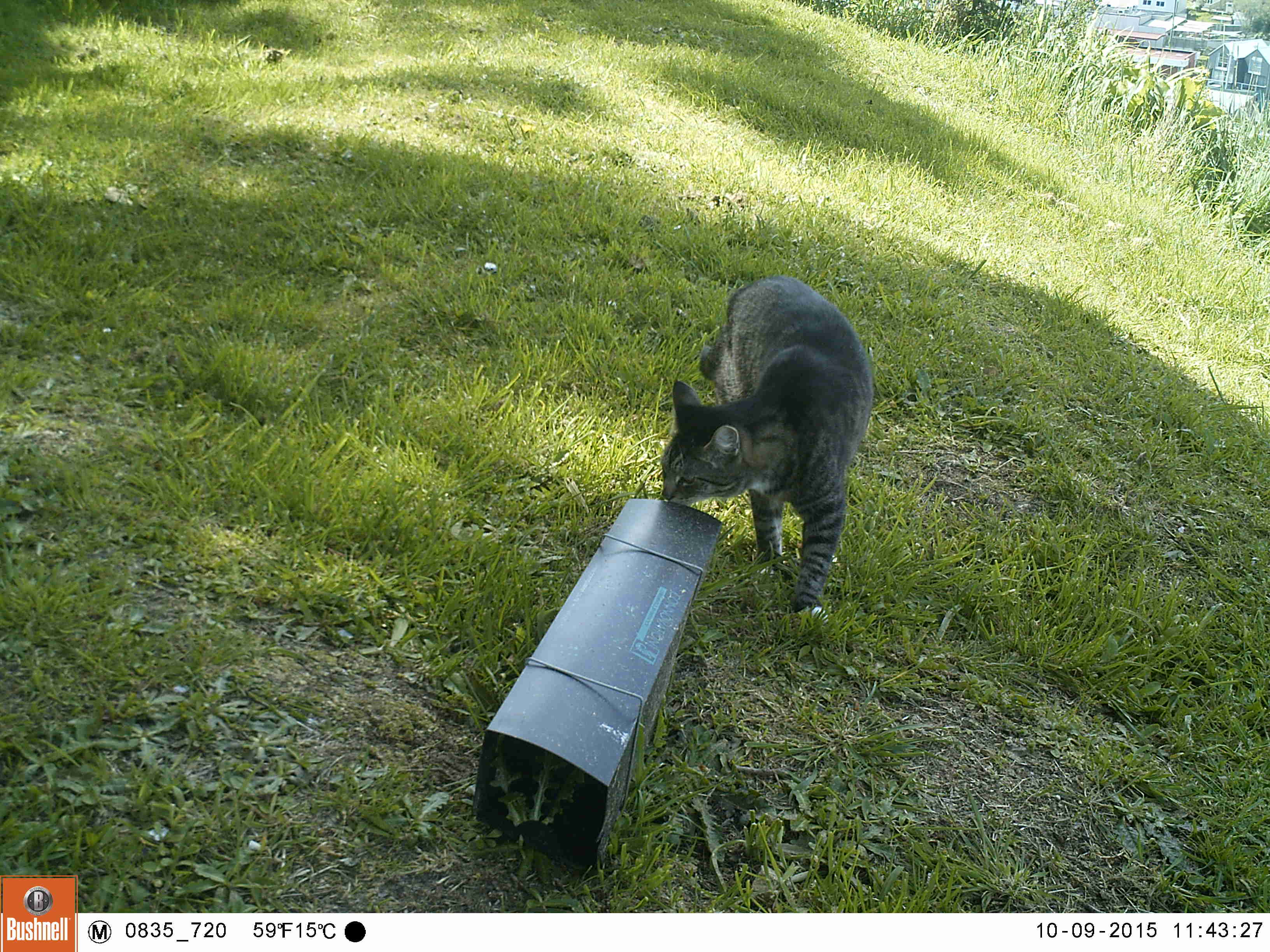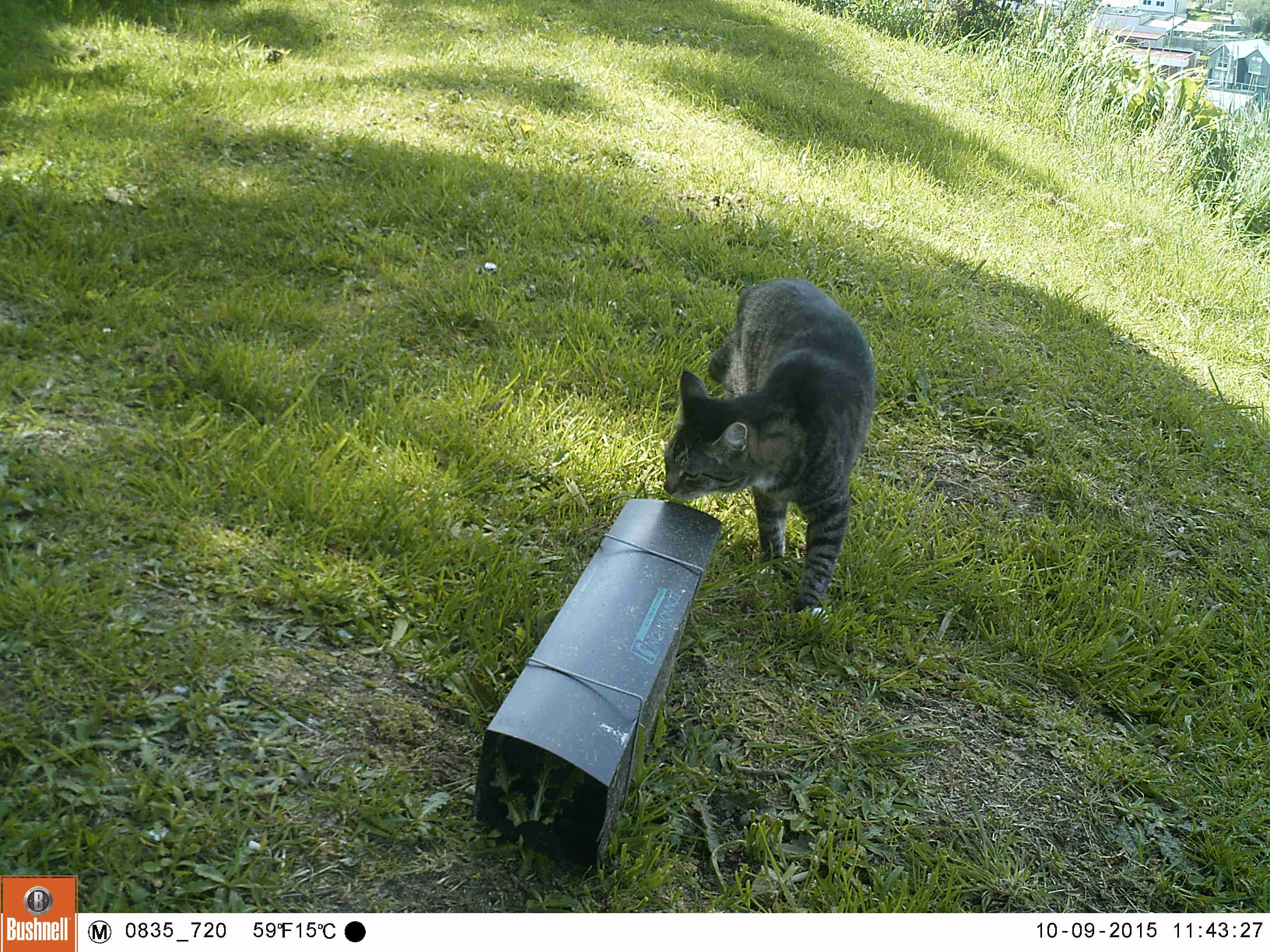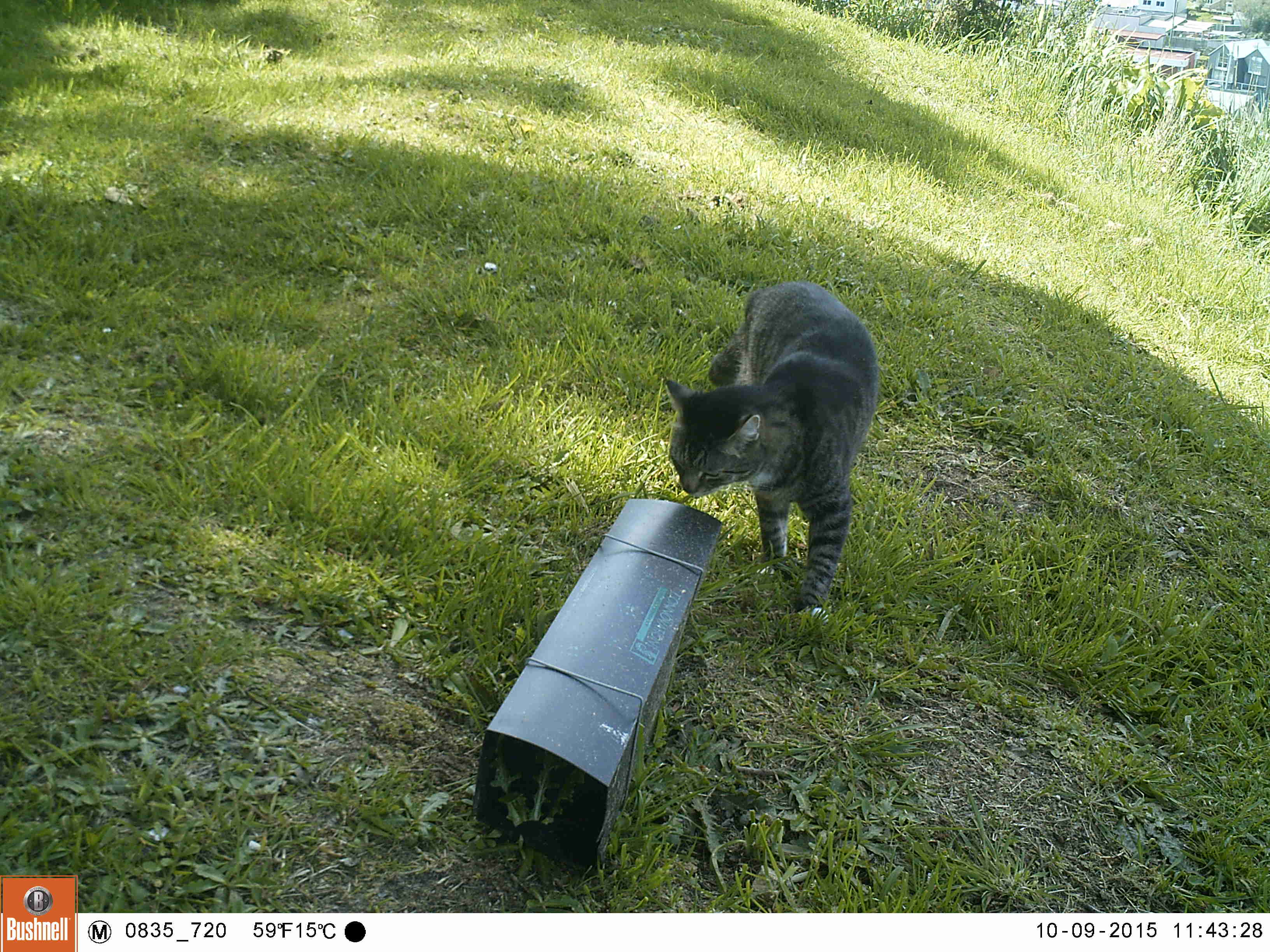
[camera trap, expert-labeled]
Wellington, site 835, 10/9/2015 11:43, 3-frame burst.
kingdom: Animalia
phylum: Chordata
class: Mammalia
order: Carnivora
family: Felidae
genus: Felis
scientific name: Felis catus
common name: cat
Cat (Felis catus).